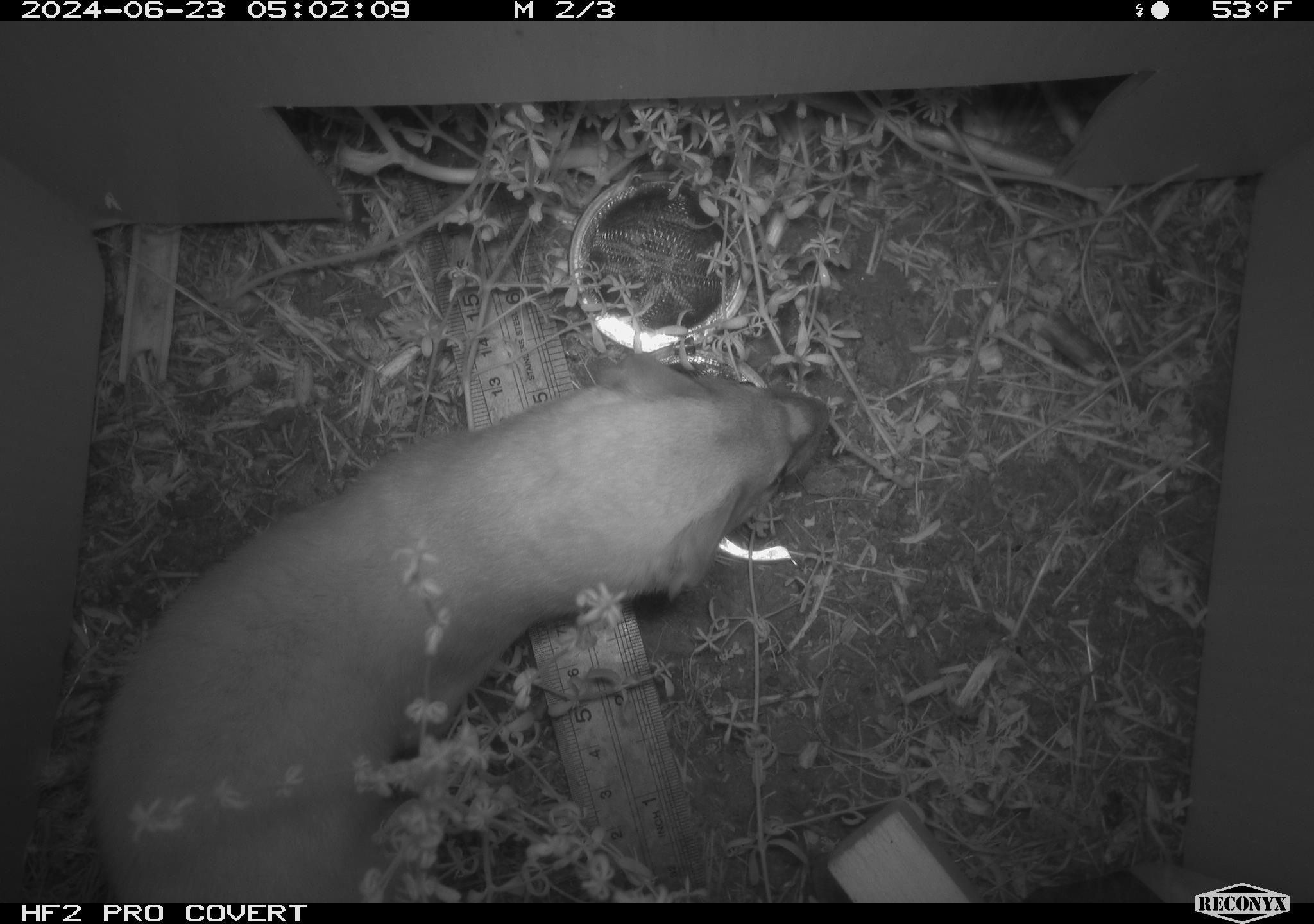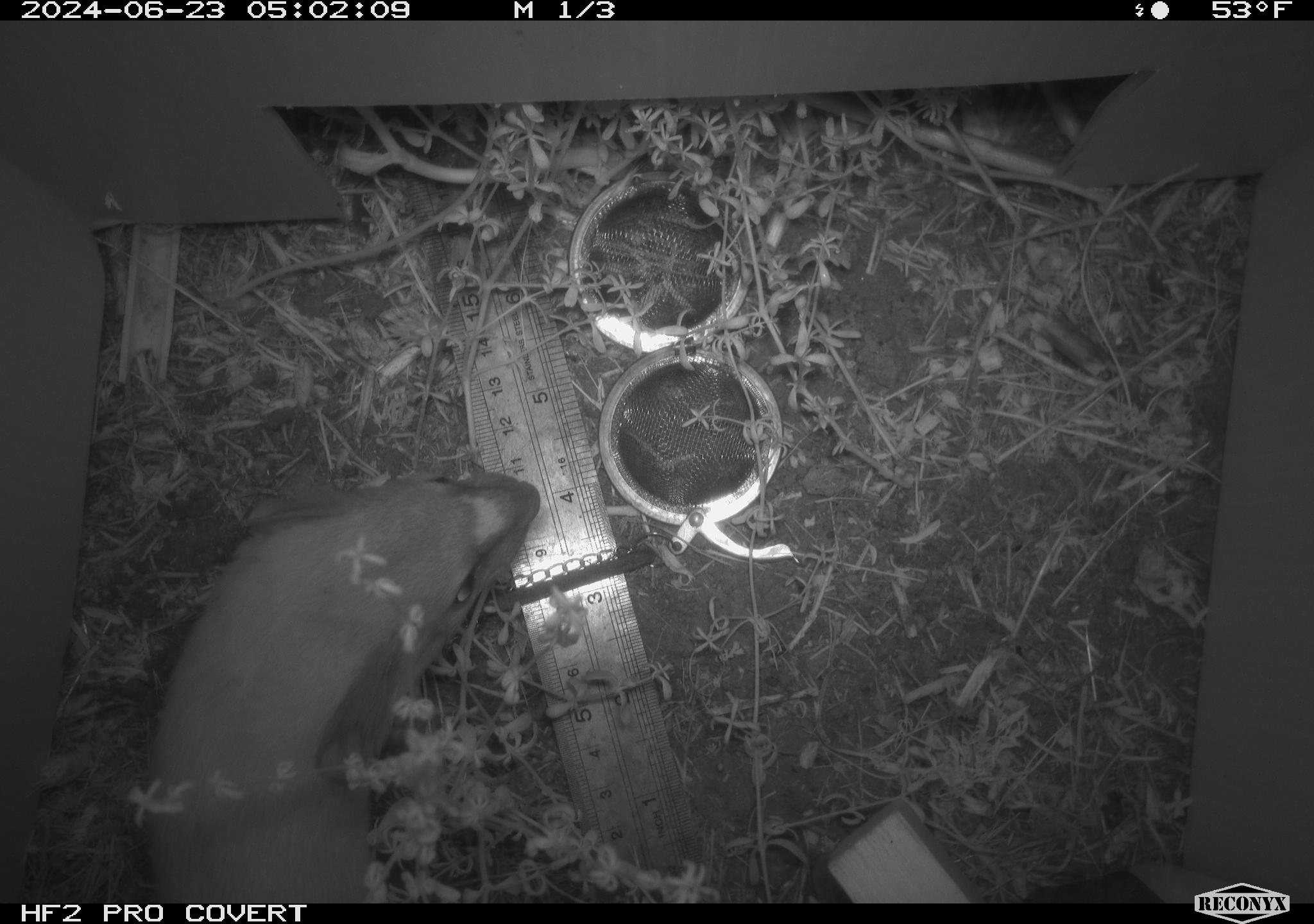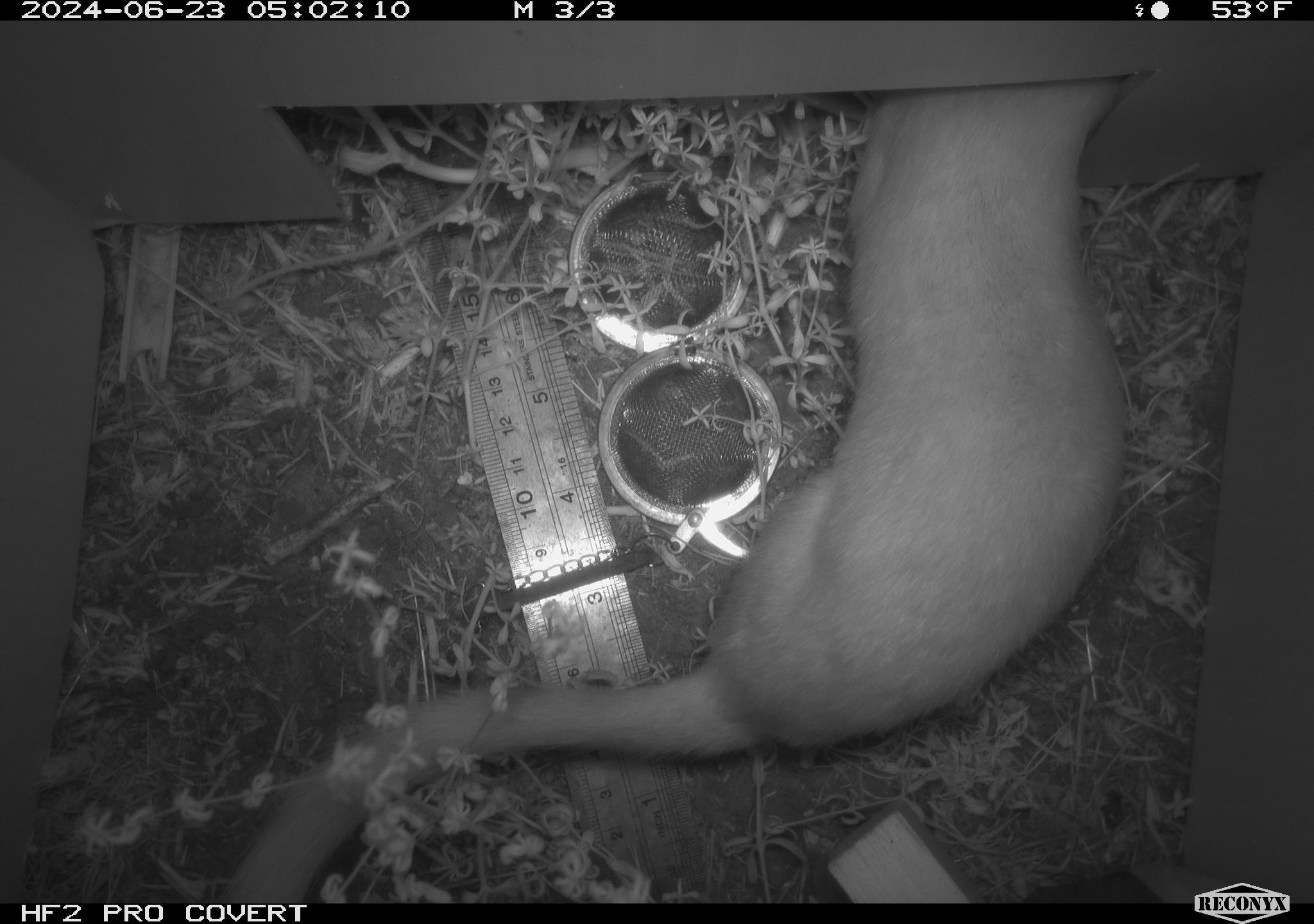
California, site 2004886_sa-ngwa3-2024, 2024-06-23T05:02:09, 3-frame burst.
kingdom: Animalia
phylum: Chordata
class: Mammalia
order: Carnivora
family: Mustelidae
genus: Neogale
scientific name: Neogale frenata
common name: long-tailed weasel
Long-tailed weasel (Neogale frenata).